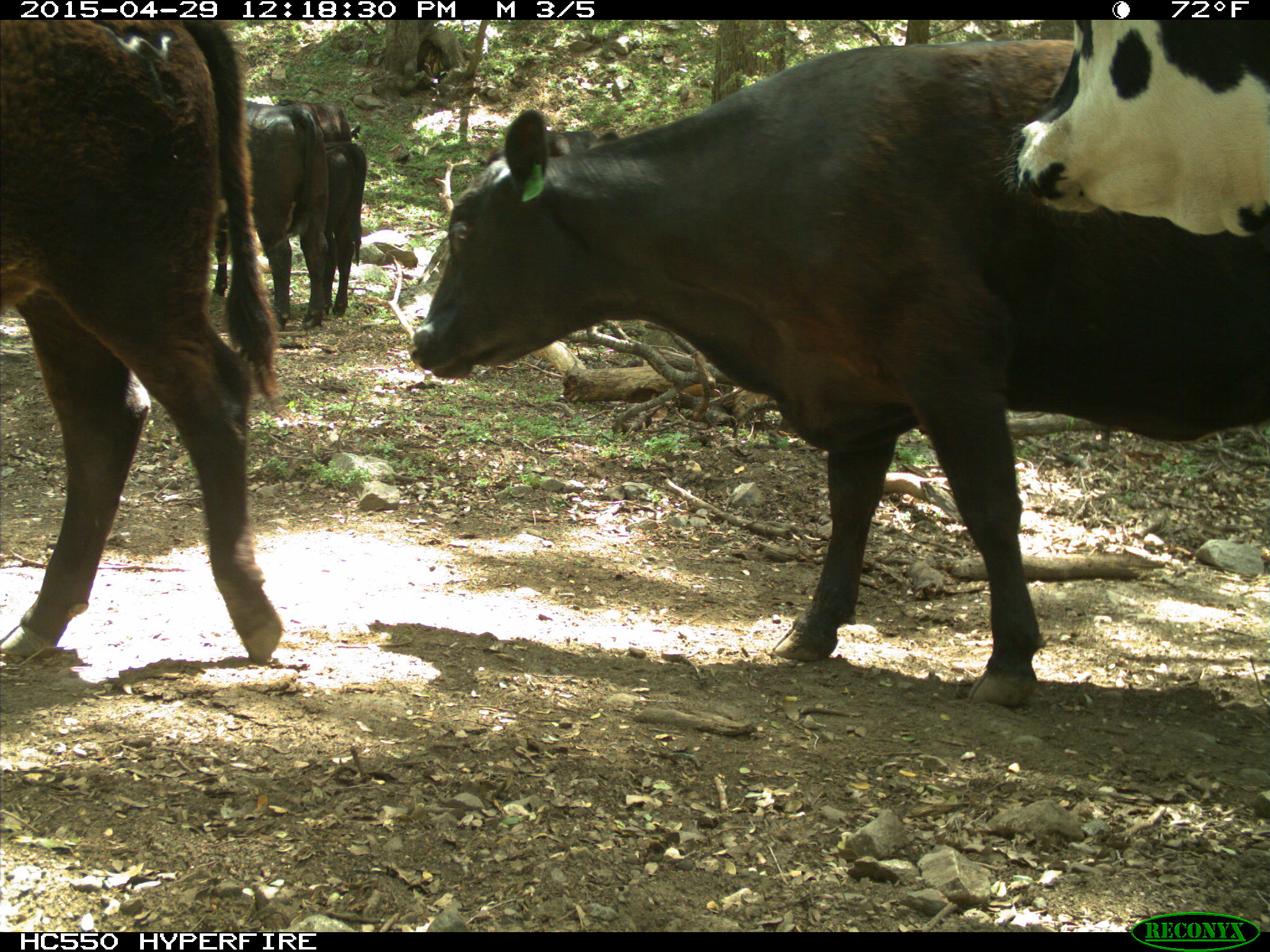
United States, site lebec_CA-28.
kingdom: Animalia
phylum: Chordata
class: Mammalia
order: Artiodactyla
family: Bovidae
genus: Bos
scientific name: Bos taurus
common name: domestic cow